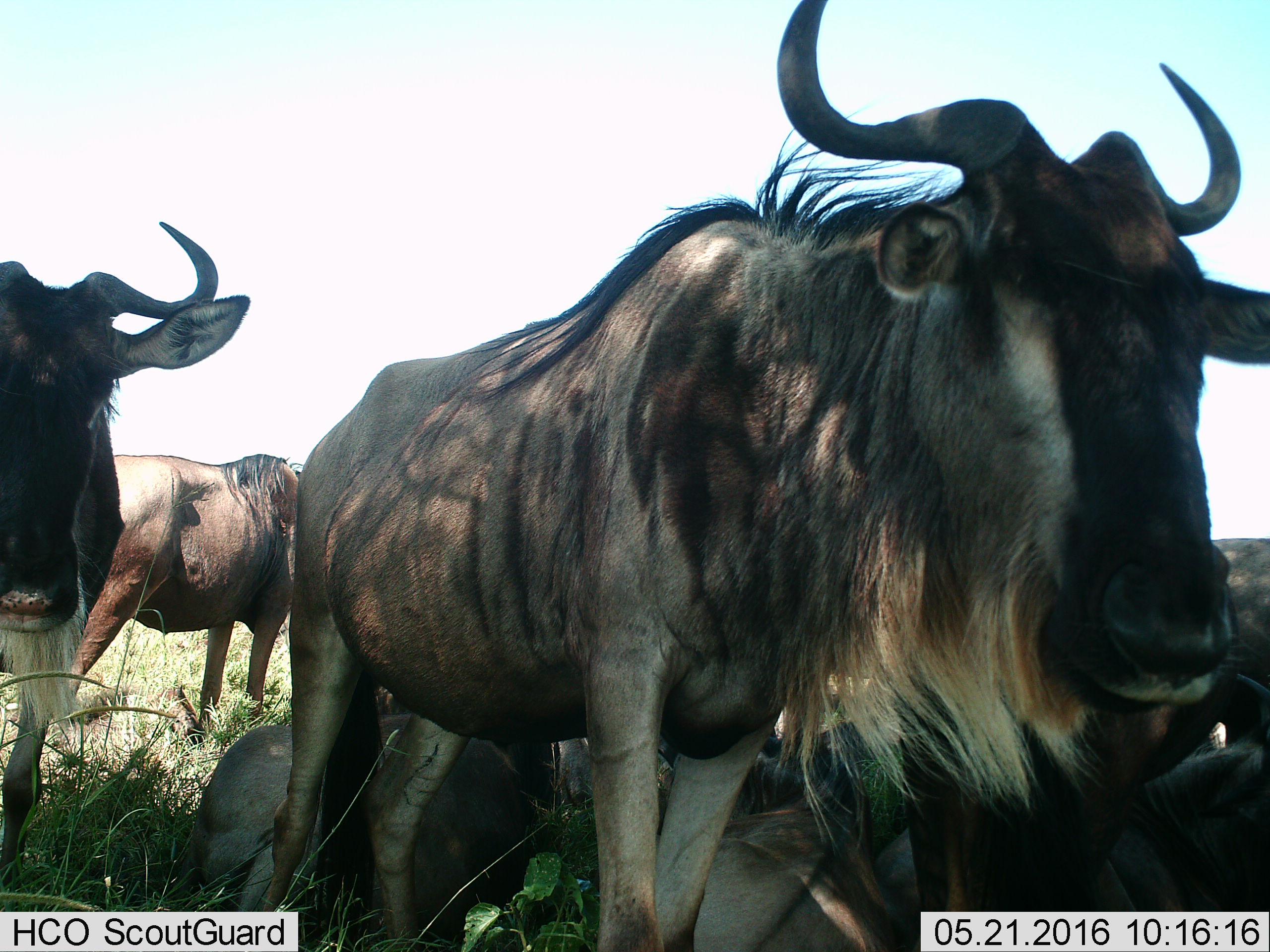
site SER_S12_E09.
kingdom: Animalia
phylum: Chordata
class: Mammalia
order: Artiodactyla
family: Bovidae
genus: Connochaetes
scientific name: Connochaetes taurinus taurinus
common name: blue wildebeest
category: wildebeestblue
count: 7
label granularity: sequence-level